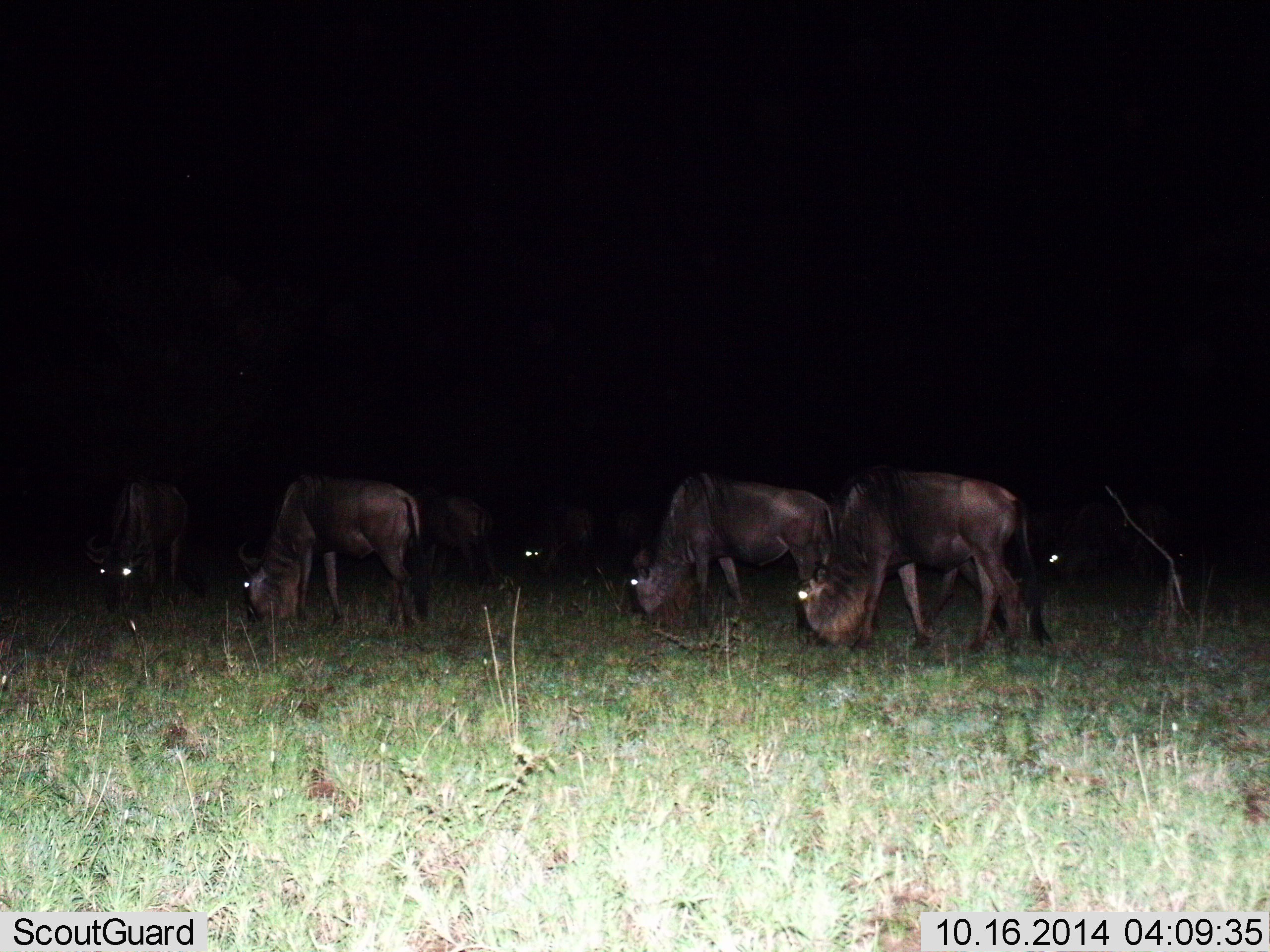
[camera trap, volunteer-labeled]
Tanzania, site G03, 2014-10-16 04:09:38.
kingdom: Animalia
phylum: Chordata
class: Mammalia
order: Artiodactyla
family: Bovidae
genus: Connochaetes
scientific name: Connochaetes taurinus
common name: blue wildebeest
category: wildebeest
Wildebeest (blue wildebeest) (Connochaetes taurinus), count 6. Behavior (volunteer vote fractions): standing 10%, resting 0%, moving 10%, interacting 0%. Young present (vote fraction): 0%. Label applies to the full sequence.